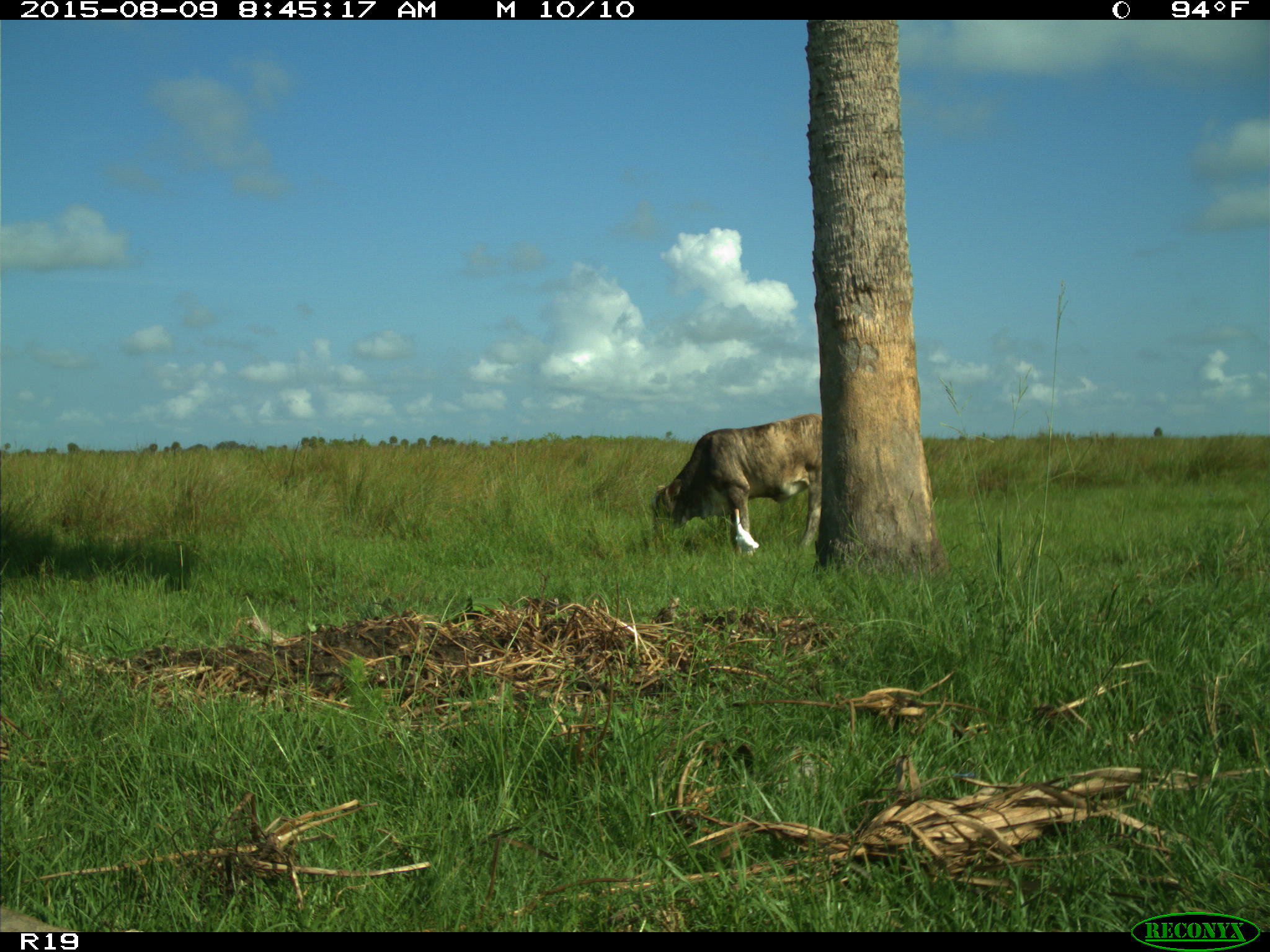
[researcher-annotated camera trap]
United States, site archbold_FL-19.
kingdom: Animalia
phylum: Chordata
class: Mammalia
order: Artiodactyla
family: Bovidae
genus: Bos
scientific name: Bos taurus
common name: domestic cow